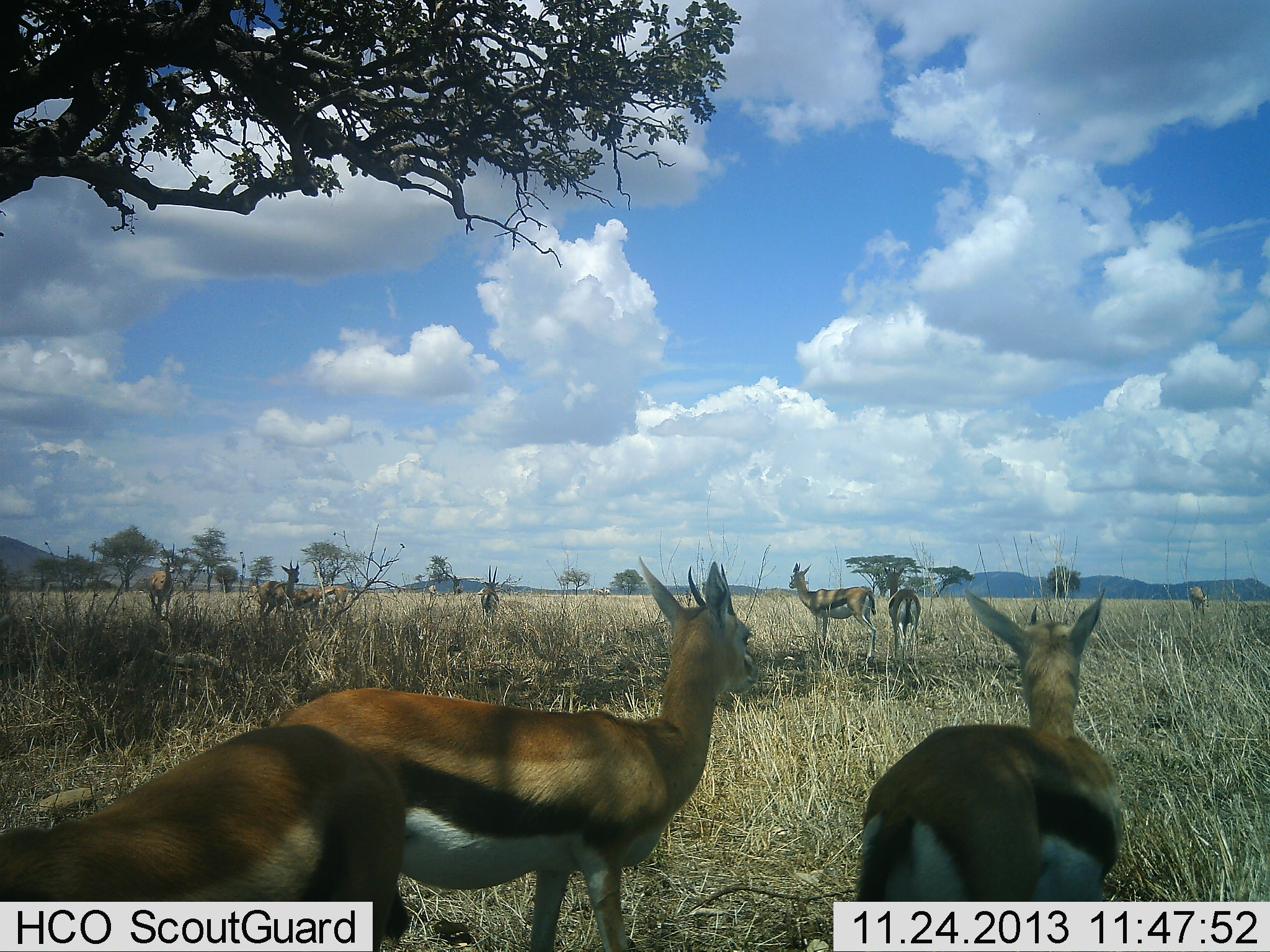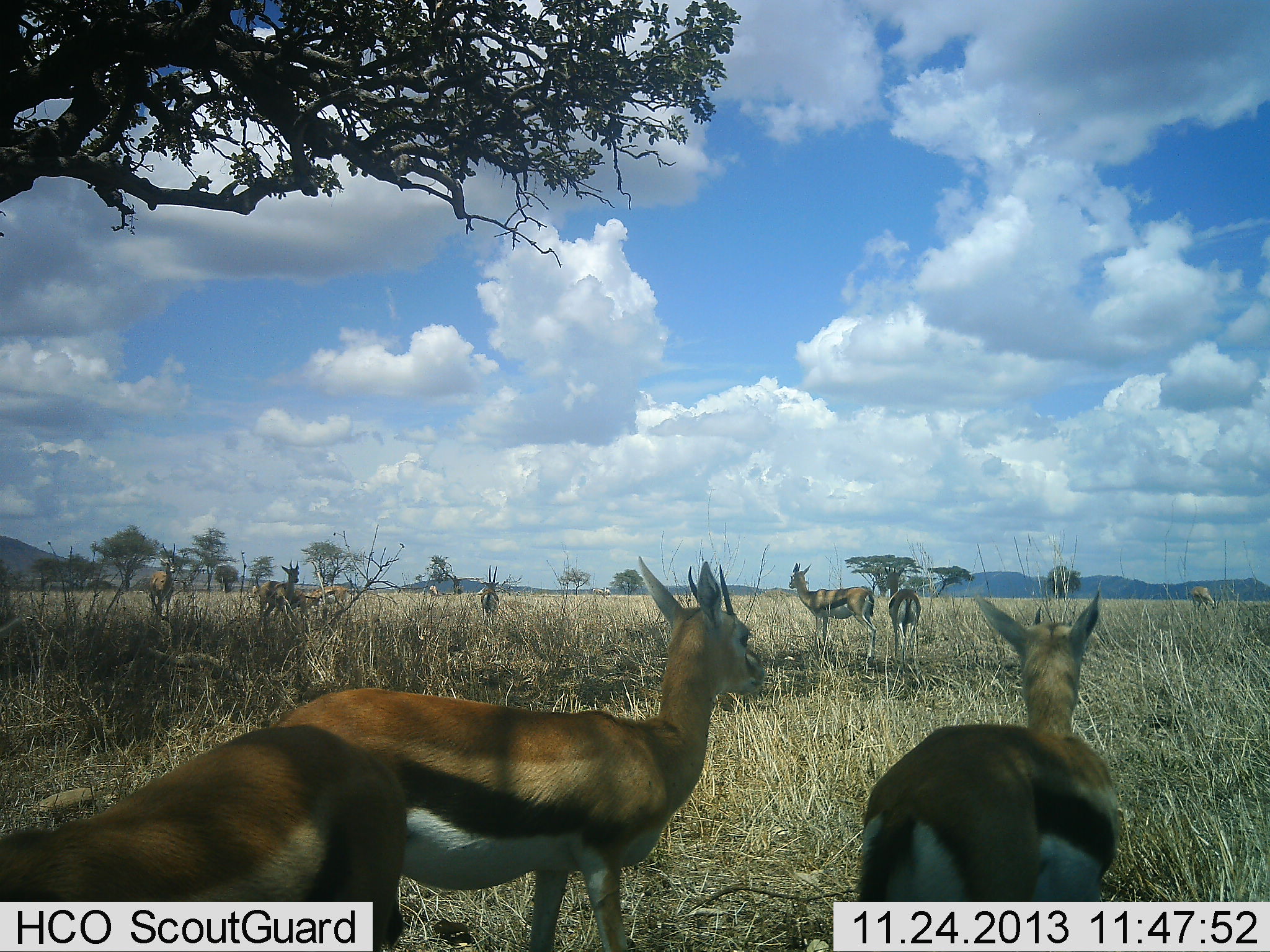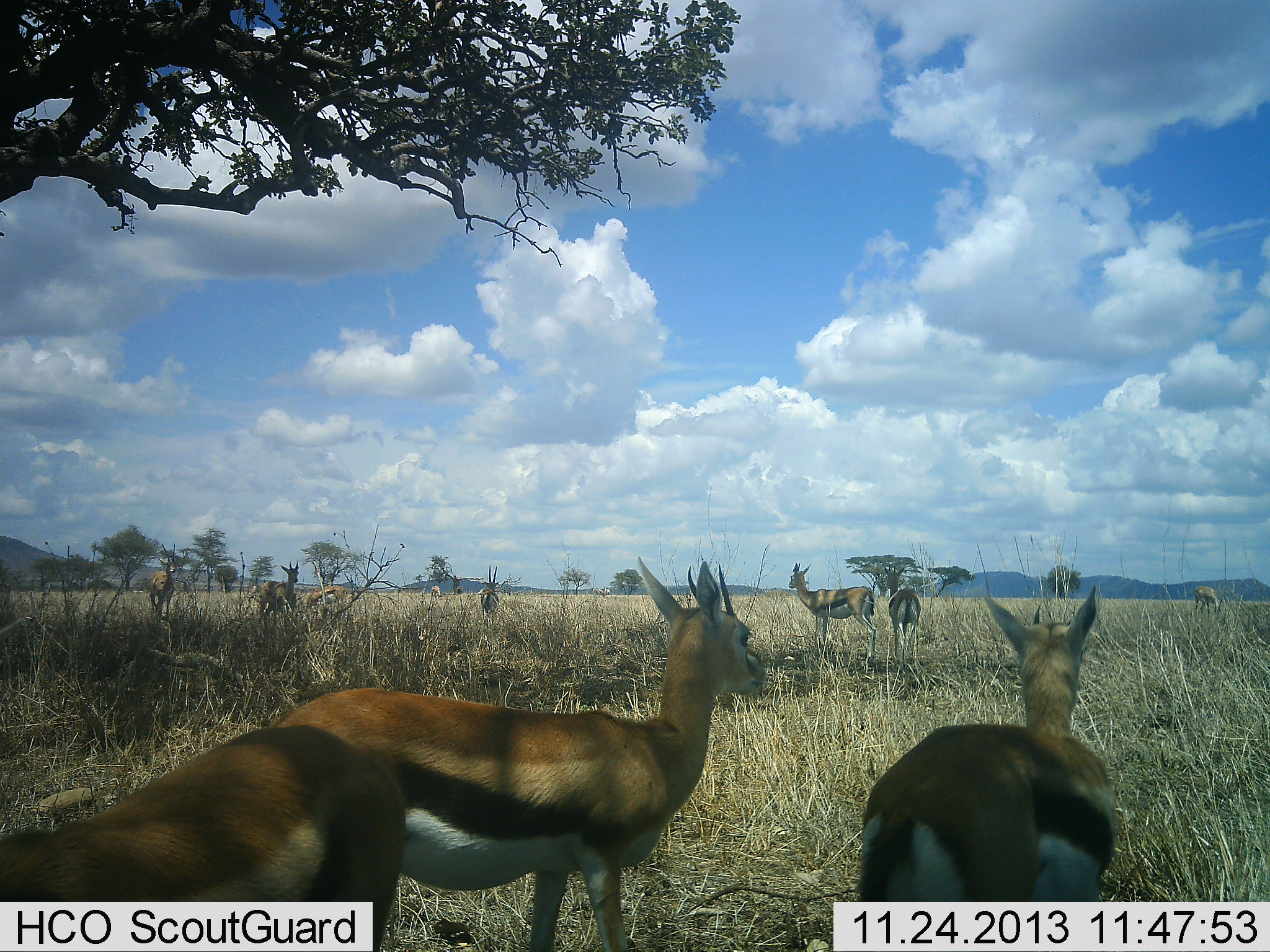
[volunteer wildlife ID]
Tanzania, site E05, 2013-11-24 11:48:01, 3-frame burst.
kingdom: Animalia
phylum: Chordata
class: Mammalia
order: Artiodactyla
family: Bovidae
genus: Eudorcas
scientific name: Eudorcas thomsonii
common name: thomson's gazelle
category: gazellethomsons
Gazellethomsons (thomson's gazelle) (Eudorcas thomsonii), count 10. Behavior (volunteer vote fractions): standing 96%, resting 7%, moving 16%, interacting 3%. Young present (vote fraction): 4%. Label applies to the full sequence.